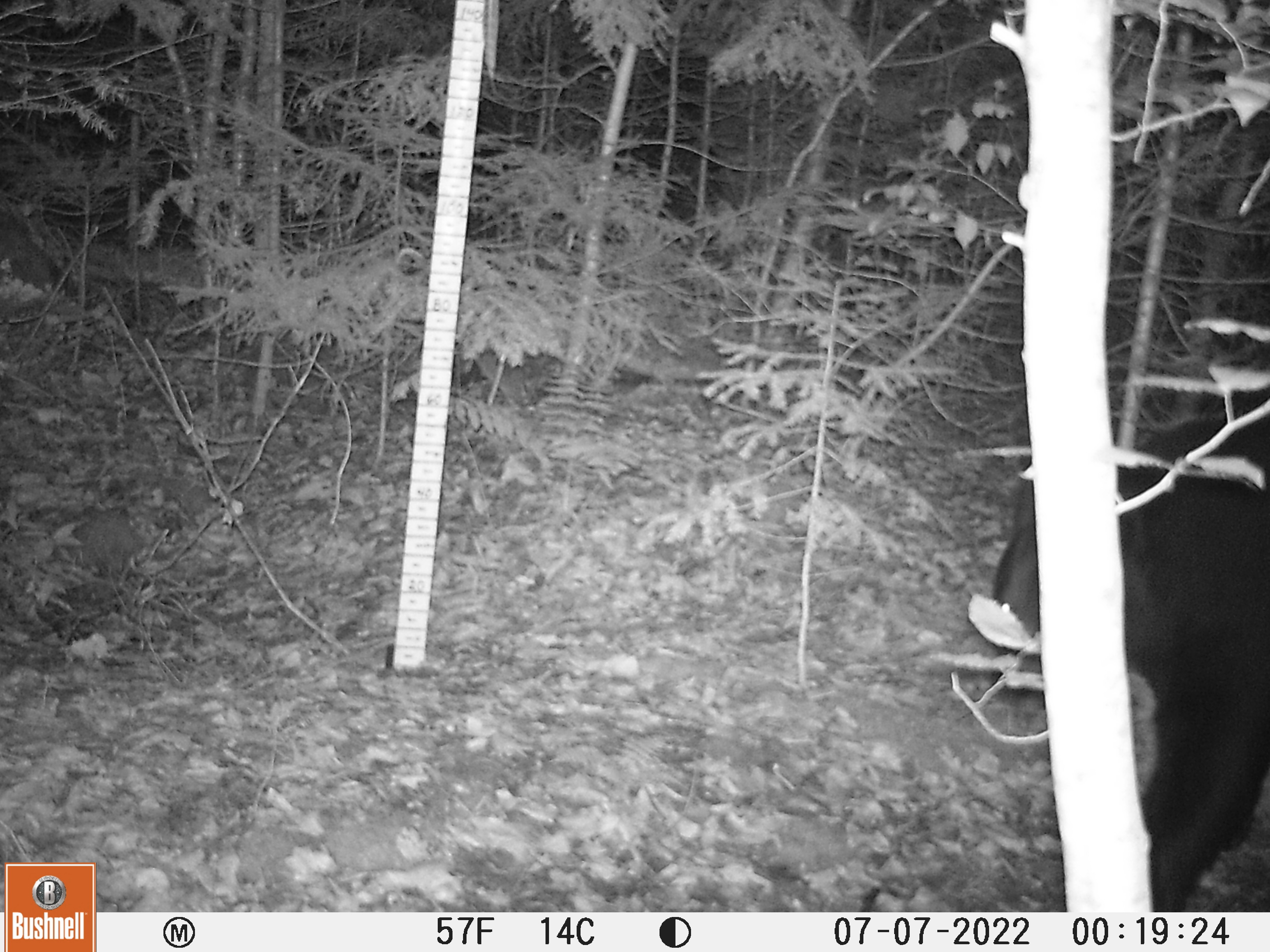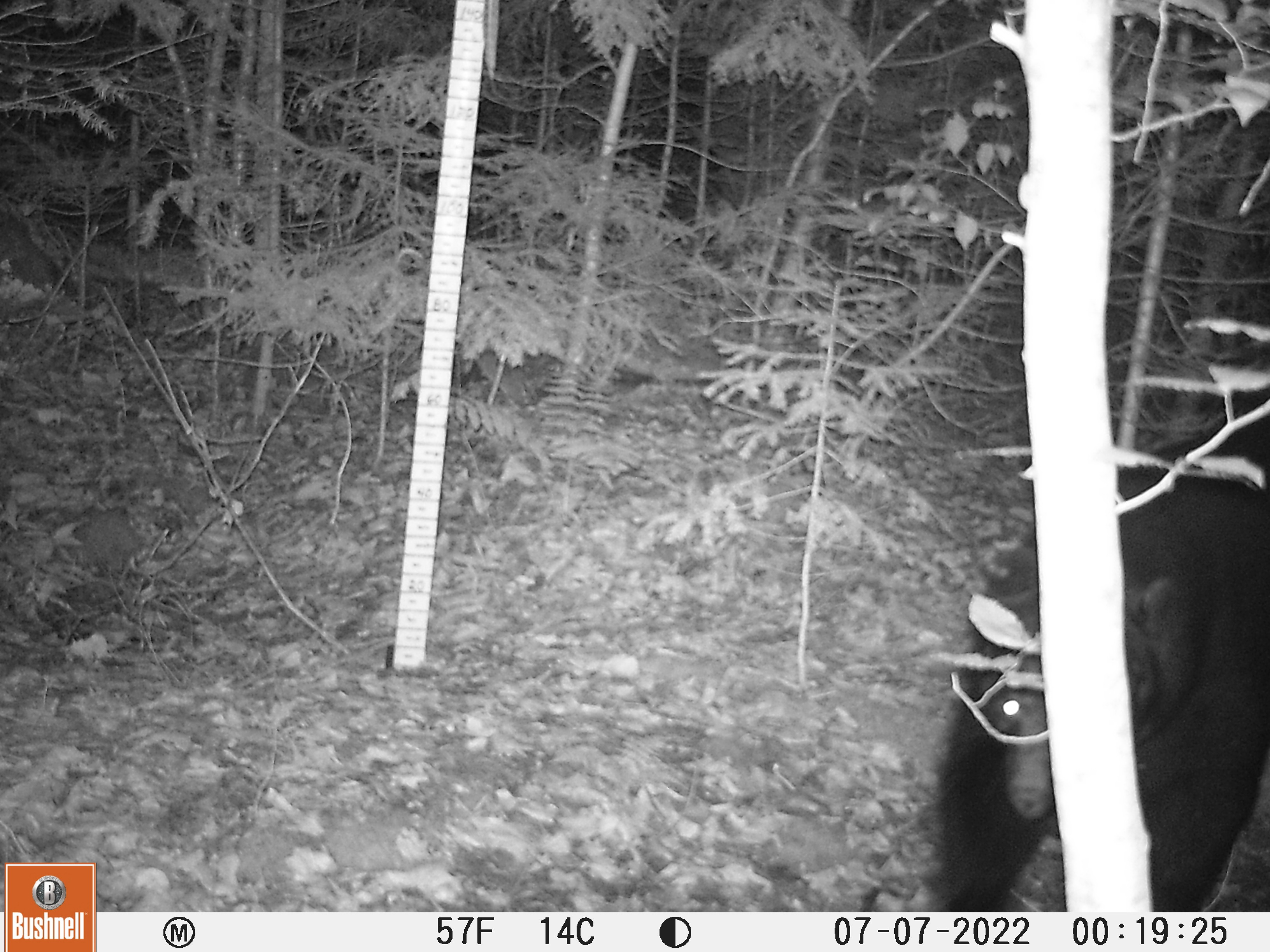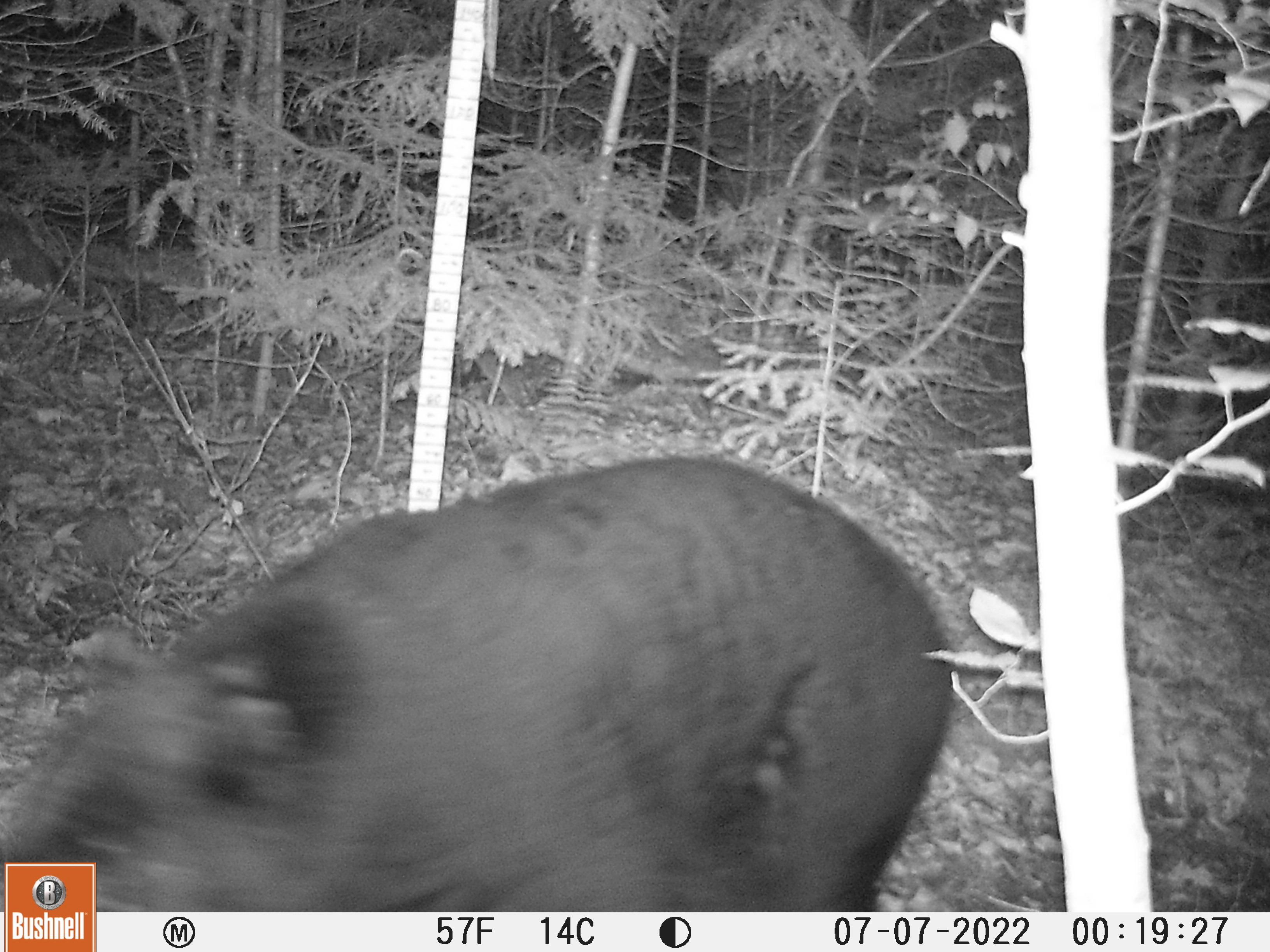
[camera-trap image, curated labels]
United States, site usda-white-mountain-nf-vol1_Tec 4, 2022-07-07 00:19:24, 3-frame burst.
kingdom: Animalia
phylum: Chordata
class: Mammalia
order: Carnivora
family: Ursidae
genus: Ursus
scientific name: Ursus americanus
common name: black bear